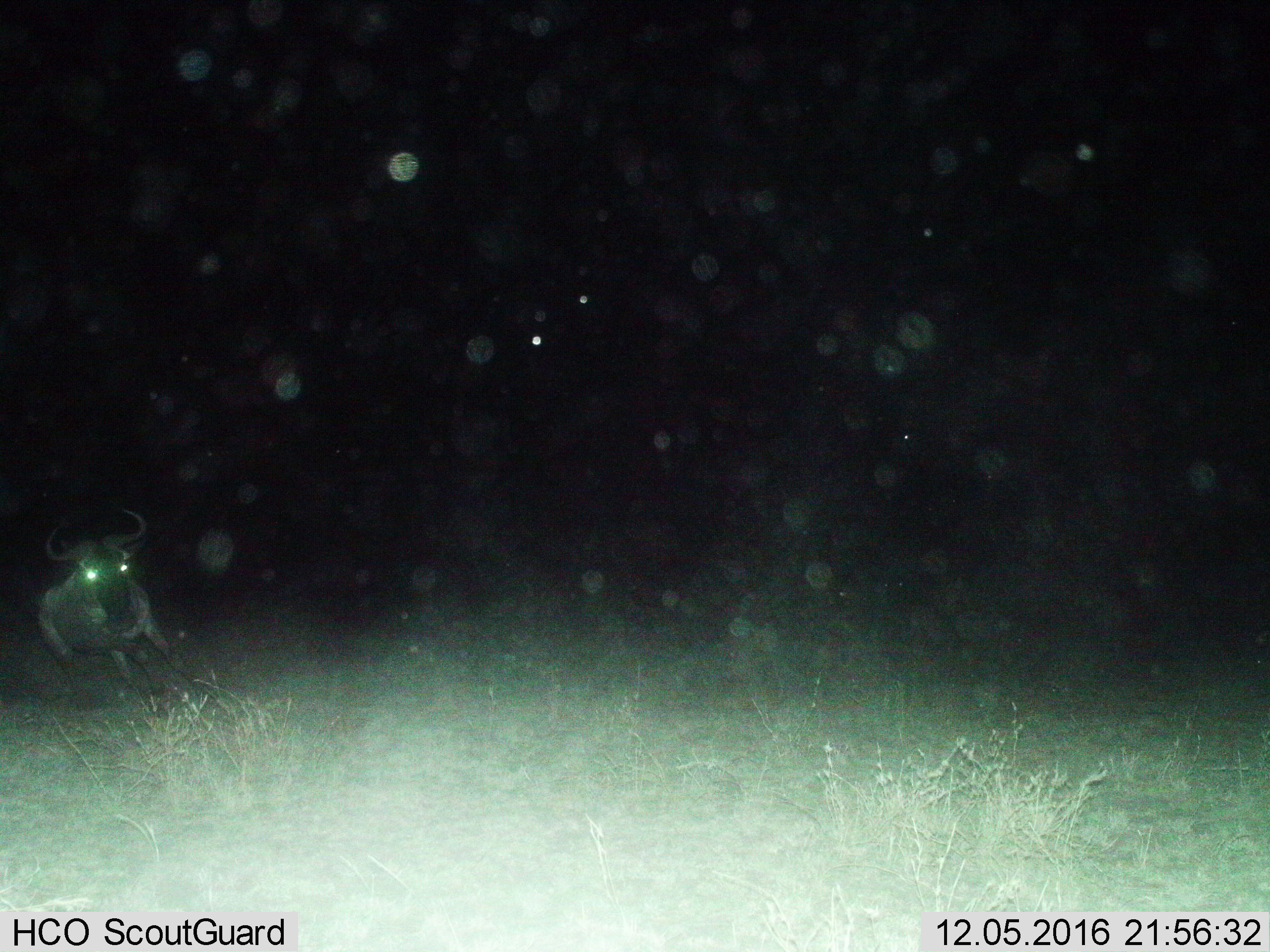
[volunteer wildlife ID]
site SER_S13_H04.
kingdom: Animalia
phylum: Chordata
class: Mammalia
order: Artiodactyla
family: Bovidae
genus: Connochaetes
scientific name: Connochaetes taurinus taurinus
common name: blue wildebeest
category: wildebeestblue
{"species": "wildebeestblue (blue wildebeest) (Connochaetes taurinus taurinus)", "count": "1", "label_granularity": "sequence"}